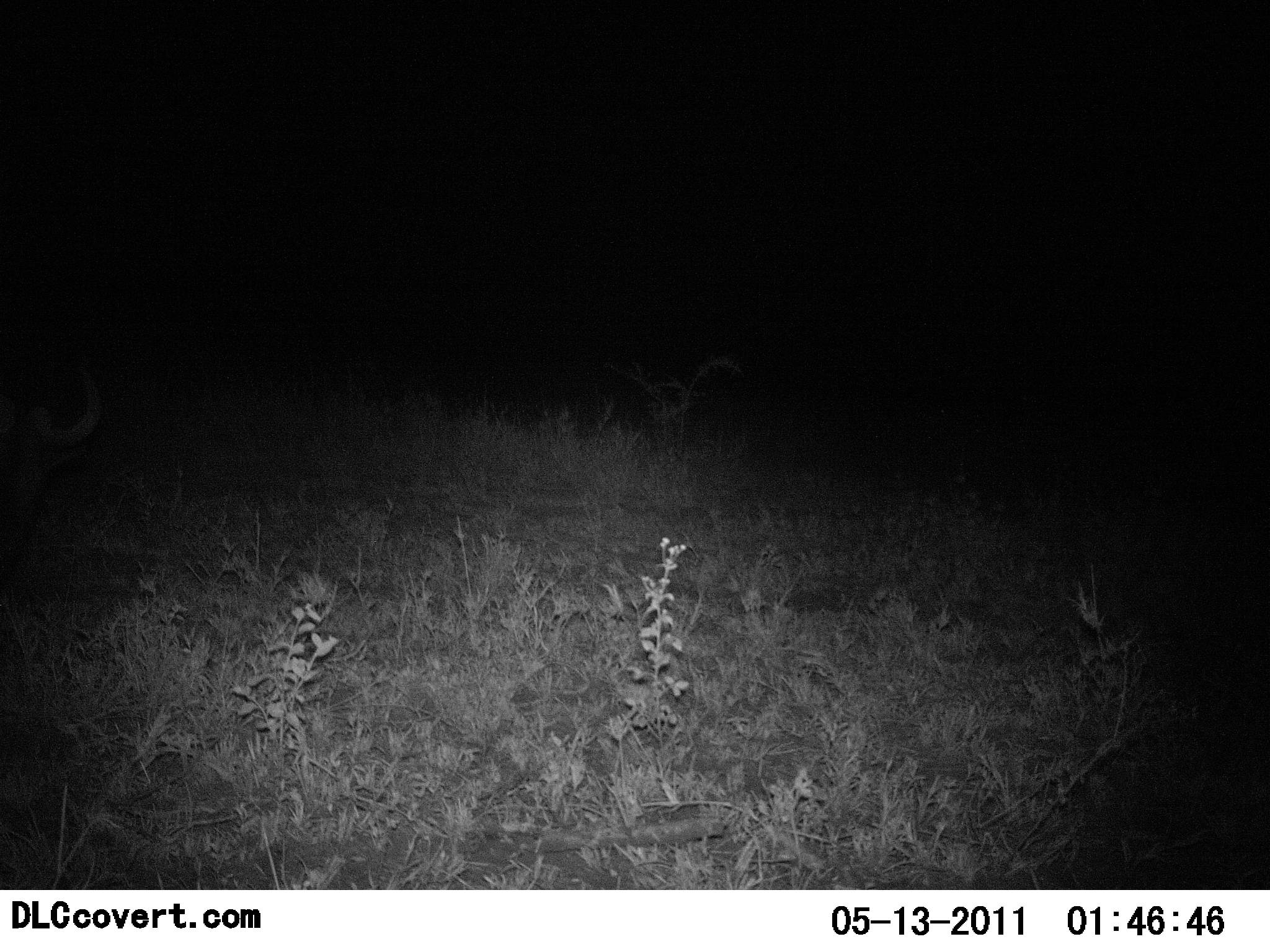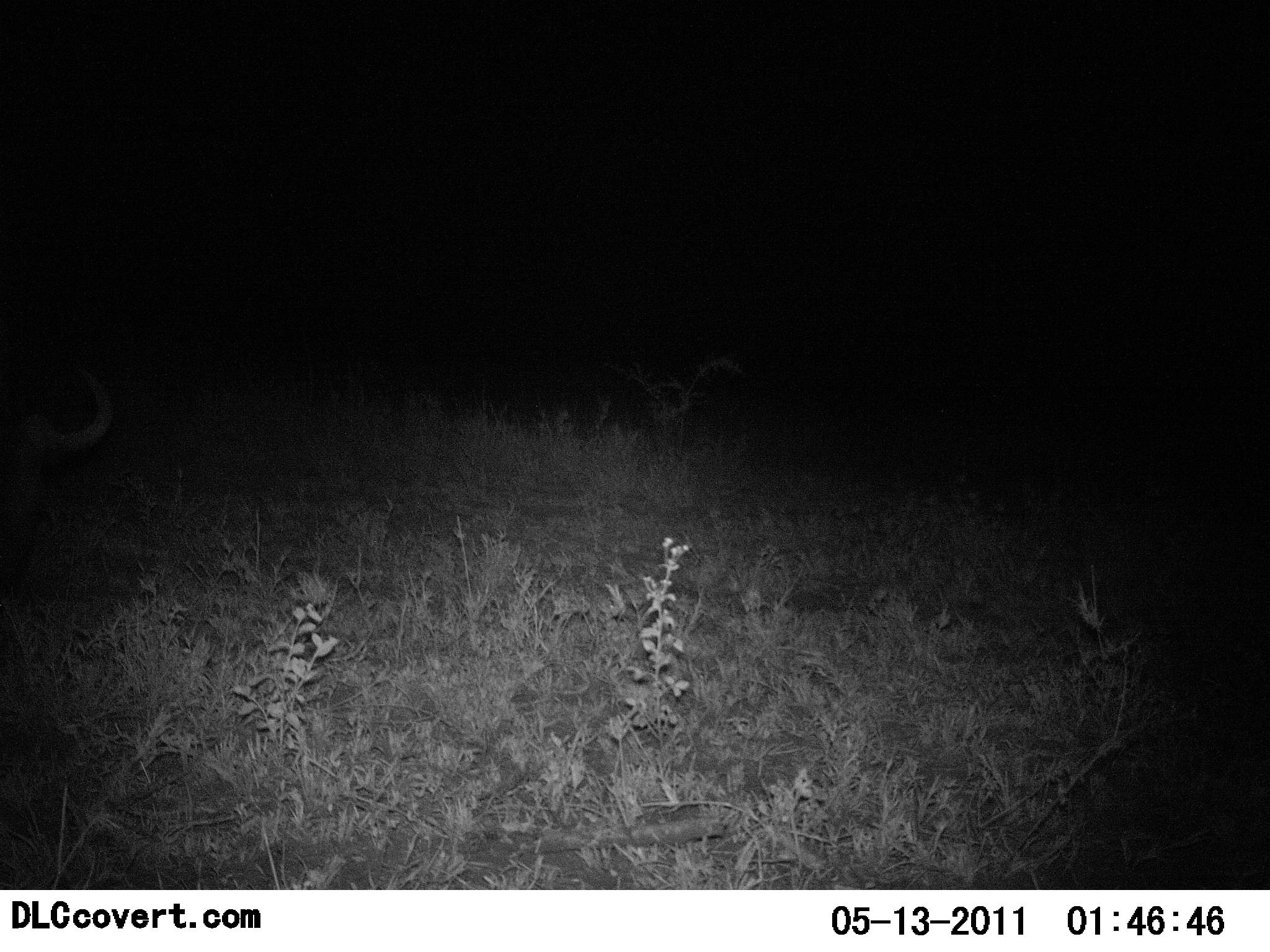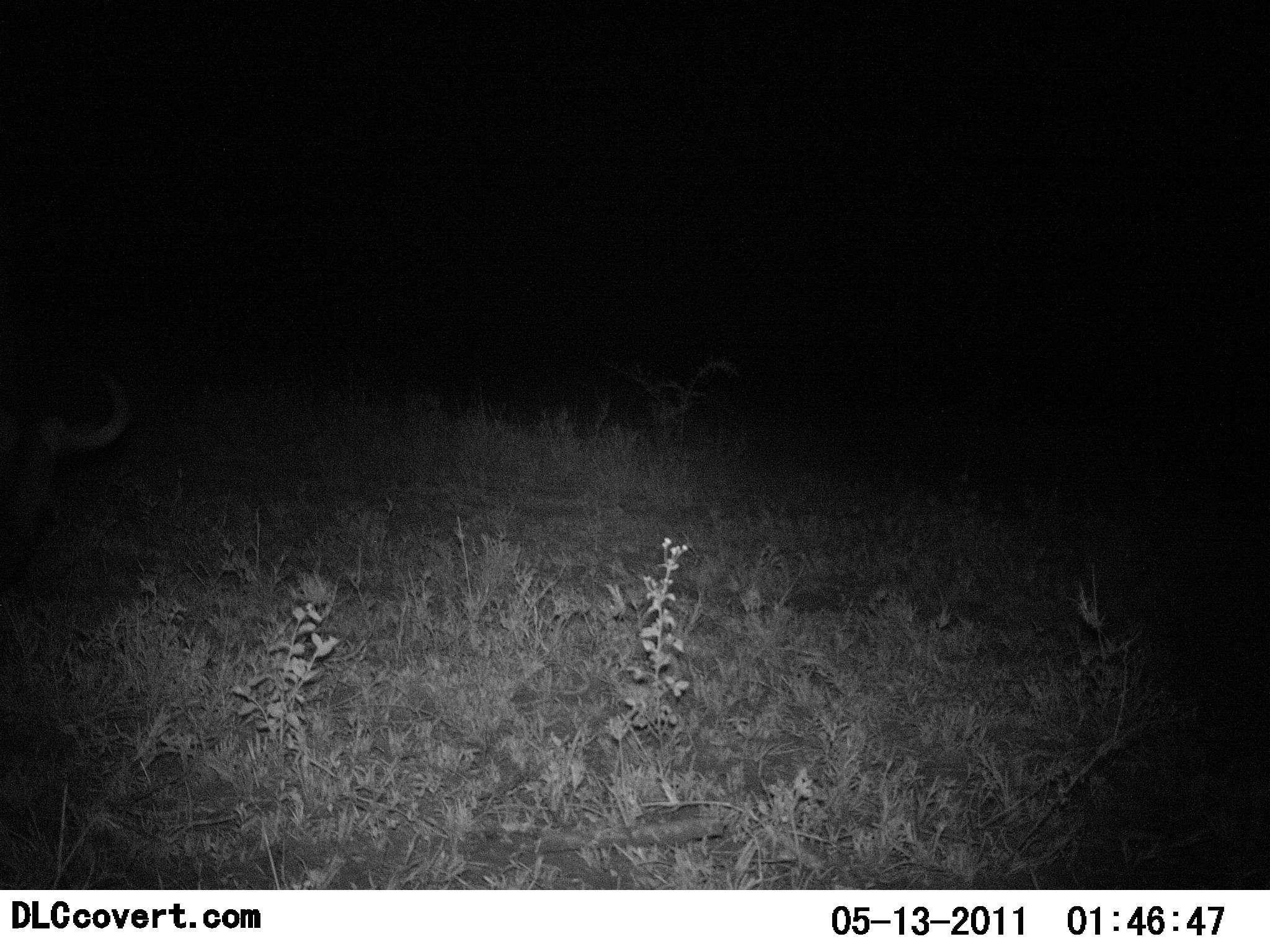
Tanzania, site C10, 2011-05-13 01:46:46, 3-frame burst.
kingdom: Animalia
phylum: Chordata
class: Mammalia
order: Artiodactyla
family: Bovidae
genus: Connochaetes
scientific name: Connochaetes taurinus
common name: blue wildebeest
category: wildebeest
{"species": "wildebeest (blue wildebeest) (Connochaetes taurinus)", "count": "1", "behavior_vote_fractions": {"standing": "60%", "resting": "20%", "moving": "0%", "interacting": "0%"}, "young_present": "0%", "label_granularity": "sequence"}